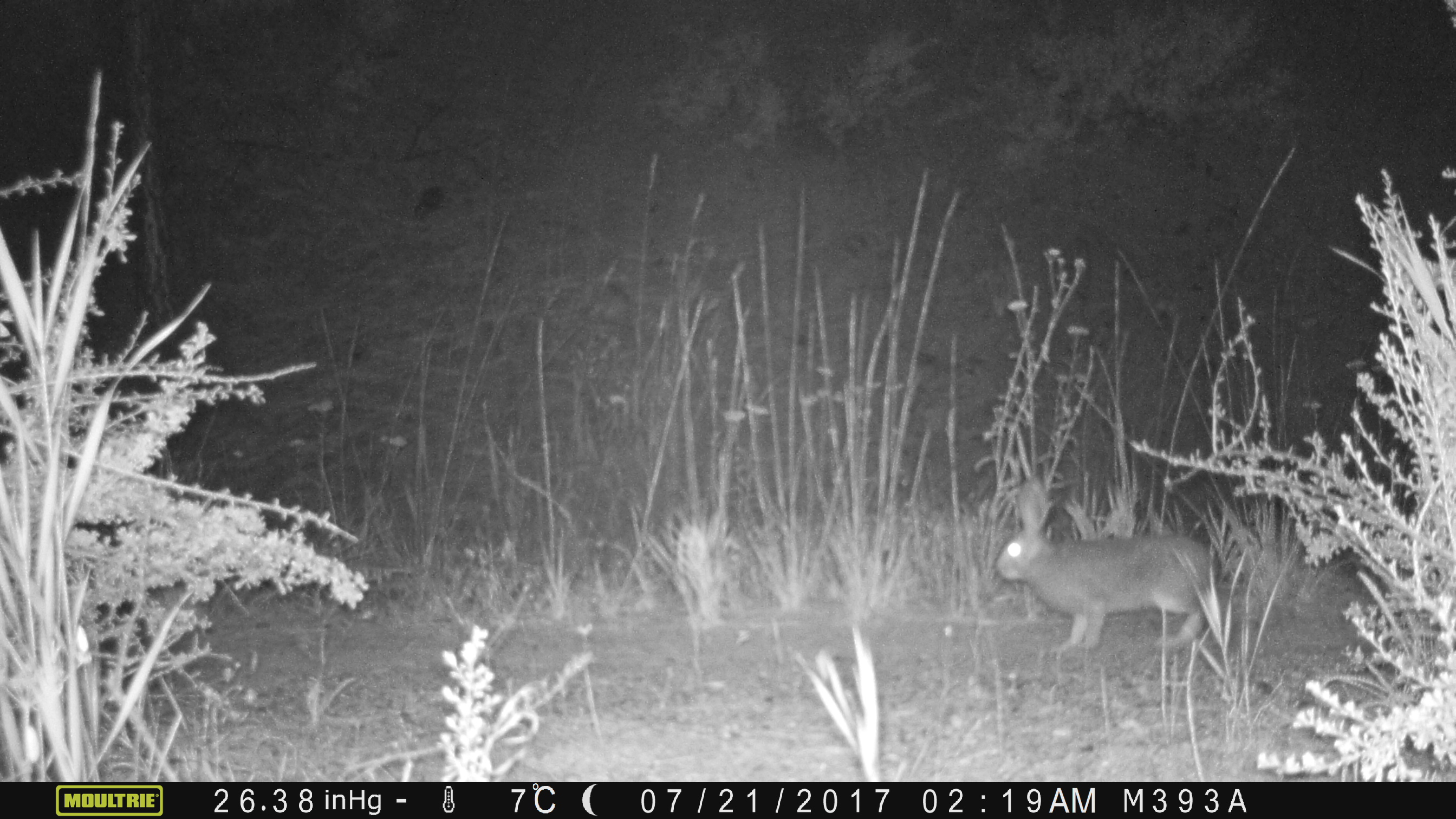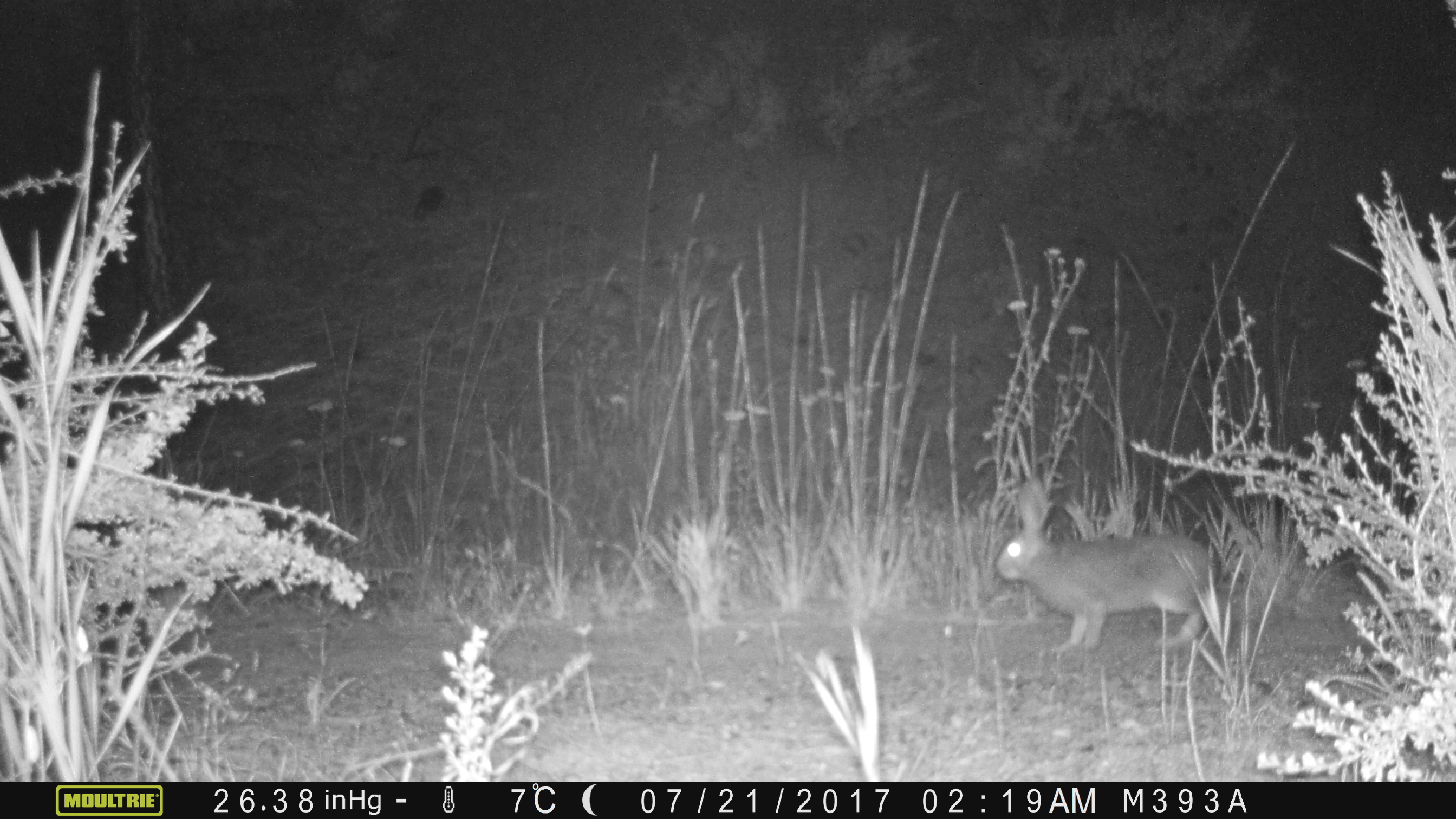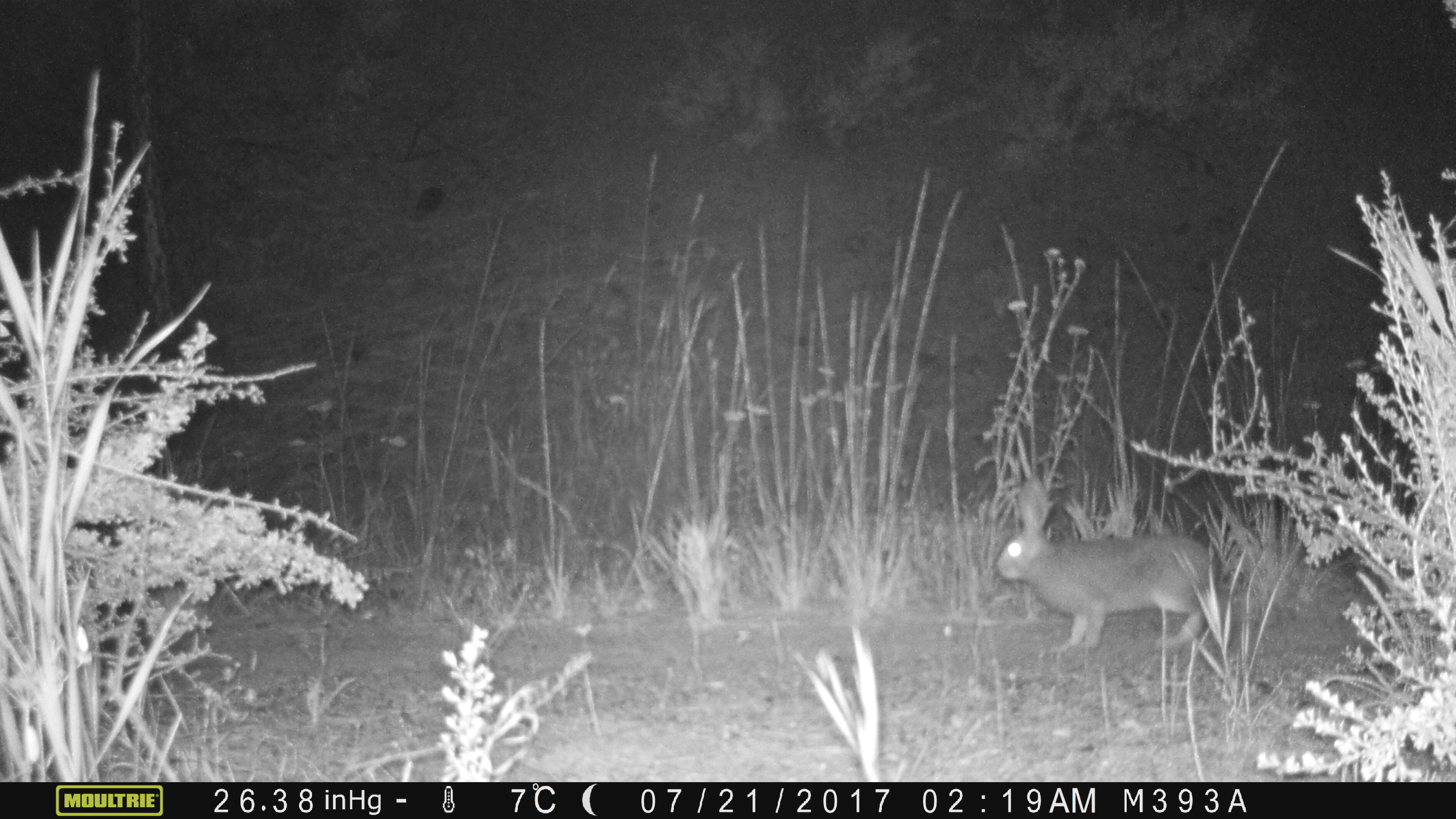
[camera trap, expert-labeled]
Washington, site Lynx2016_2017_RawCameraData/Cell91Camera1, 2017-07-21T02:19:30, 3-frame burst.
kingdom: Animalia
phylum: Chordata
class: Mammalia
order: Lagomorpha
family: Leporidae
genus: Lepus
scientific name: Lepus americanus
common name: snowshoe hare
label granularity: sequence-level